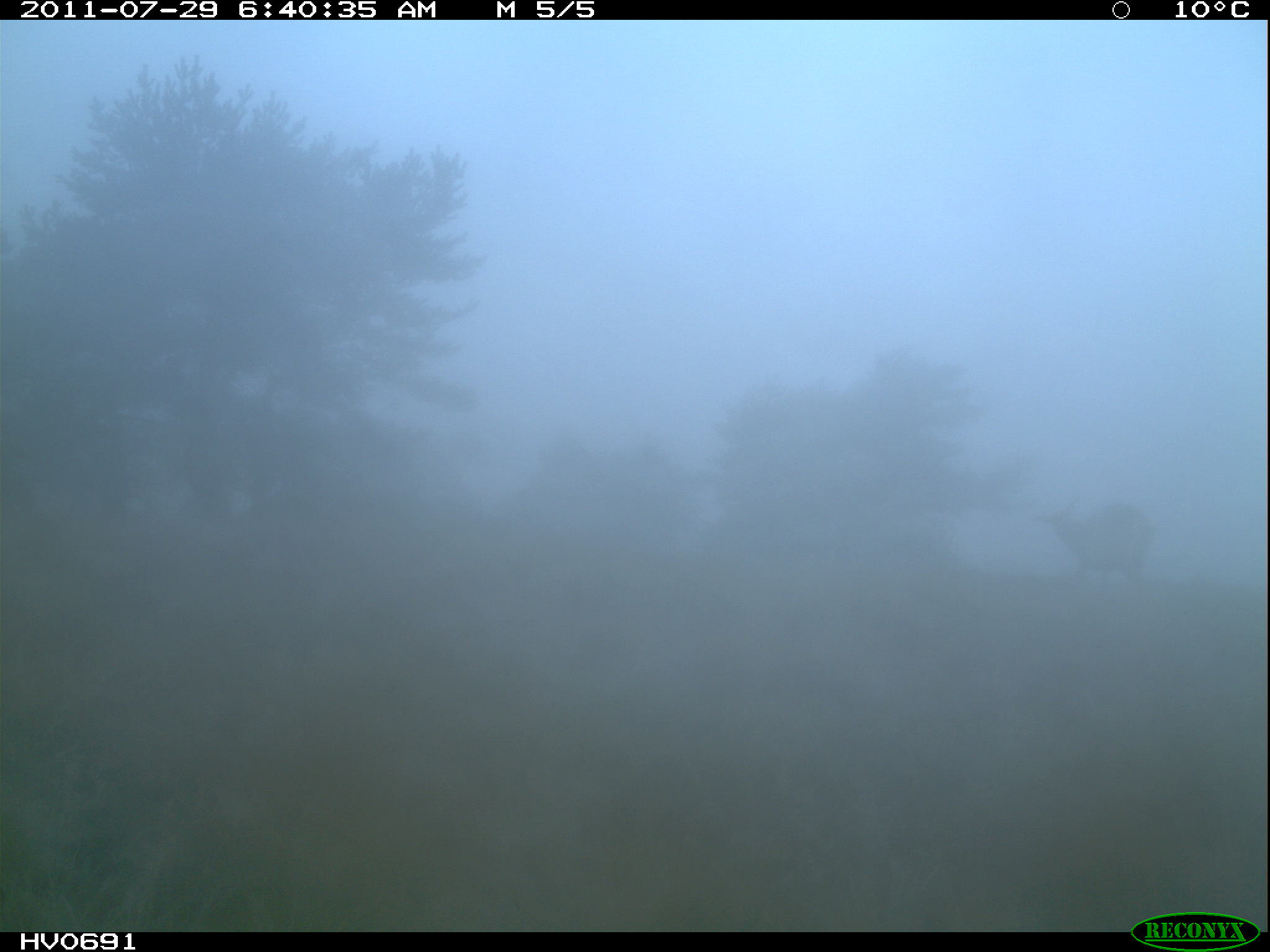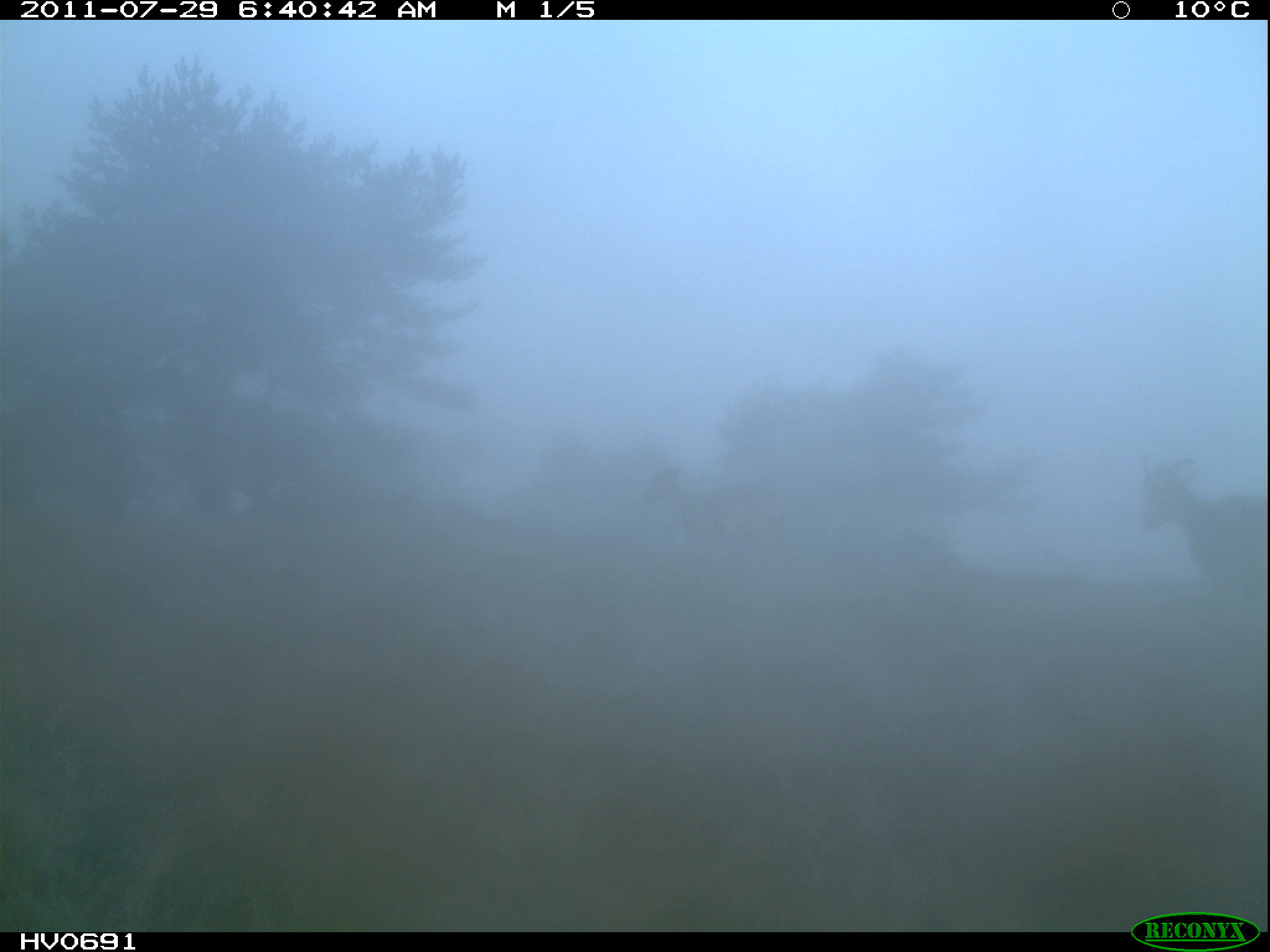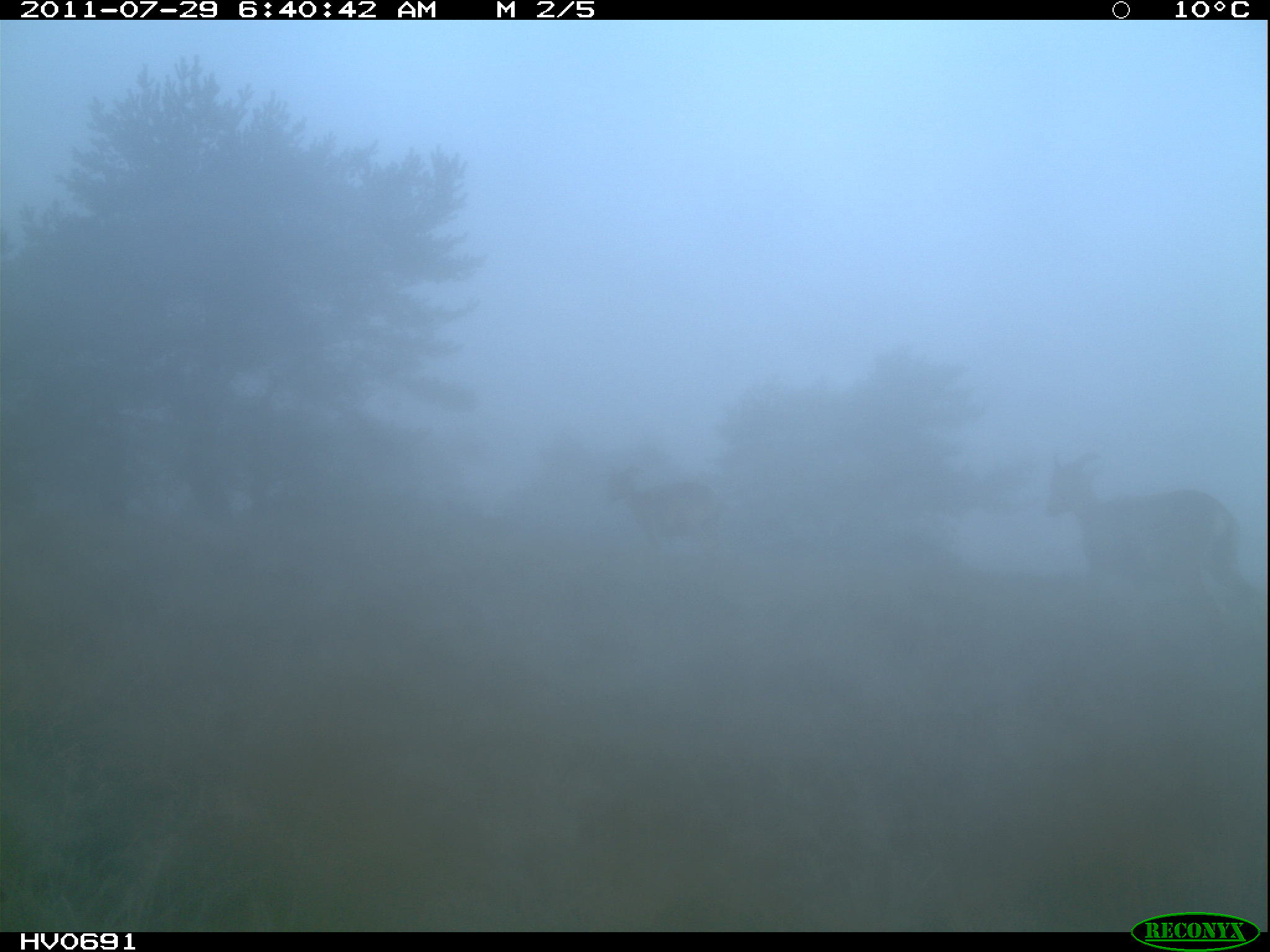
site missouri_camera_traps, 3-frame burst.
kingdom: Animalia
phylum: Chordata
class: Mammalia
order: Artiodactyla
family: Bovidae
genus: Ovis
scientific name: Ovis ammon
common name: mouflon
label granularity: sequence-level